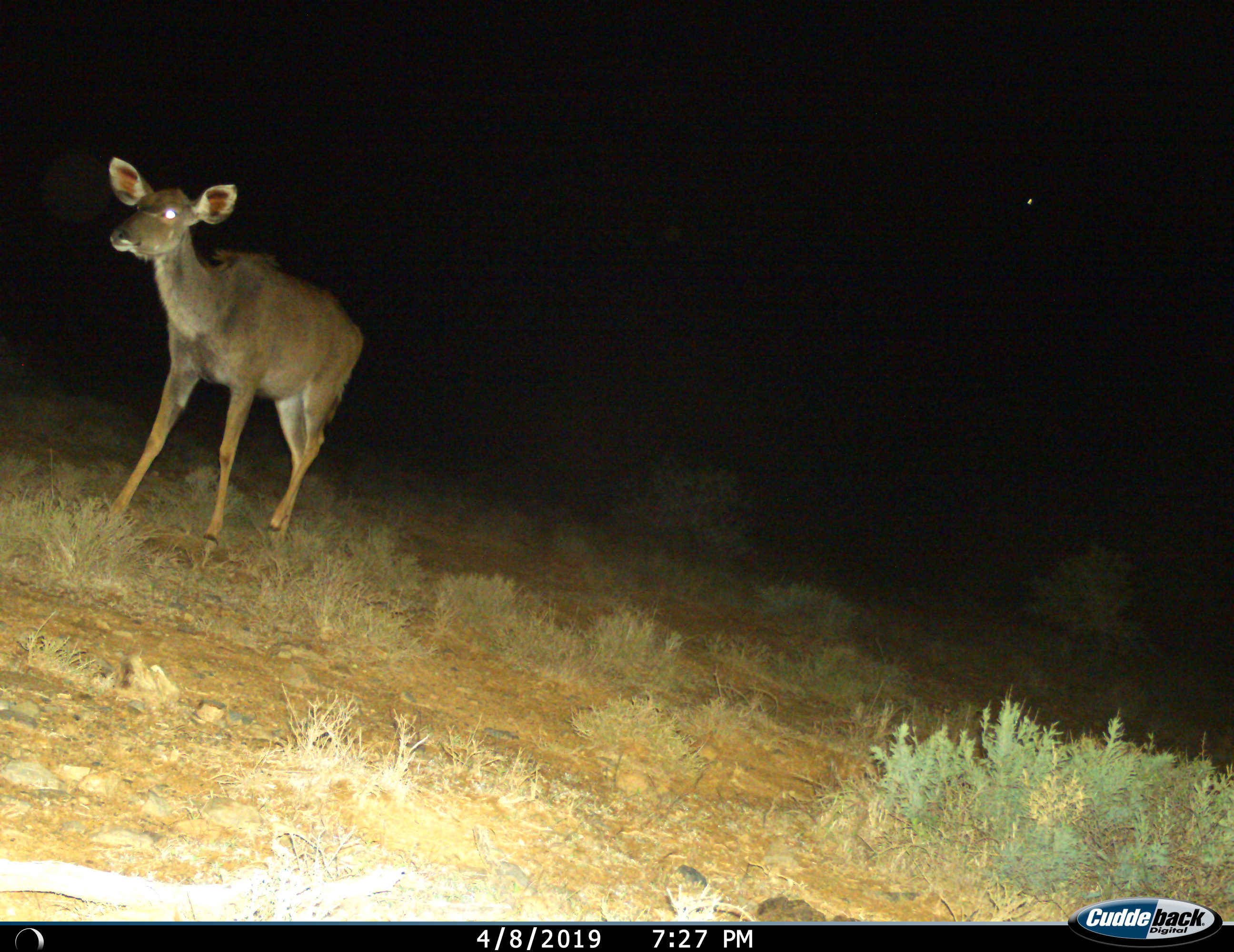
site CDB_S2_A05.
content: unidentified animal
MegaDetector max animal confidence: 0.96